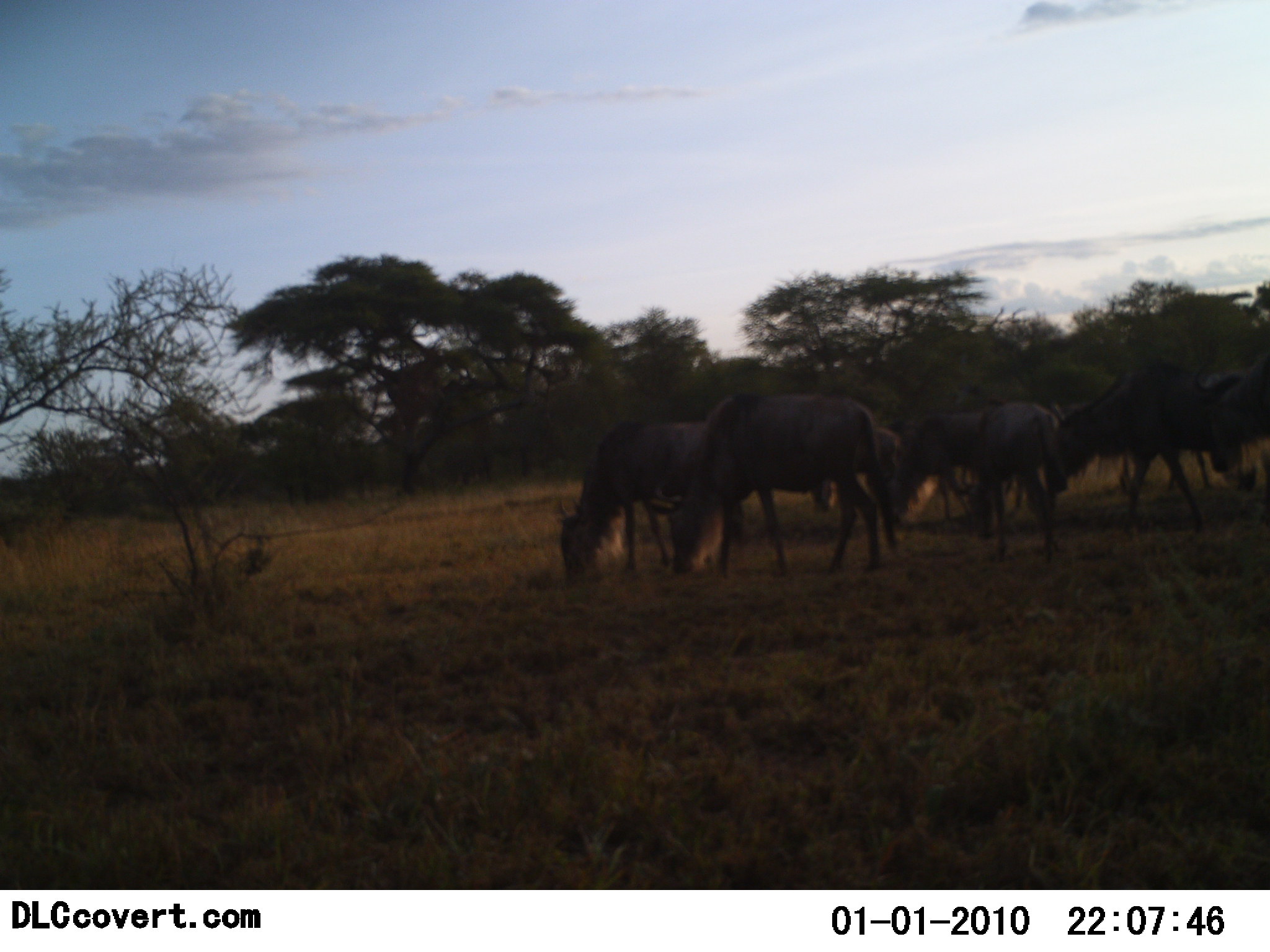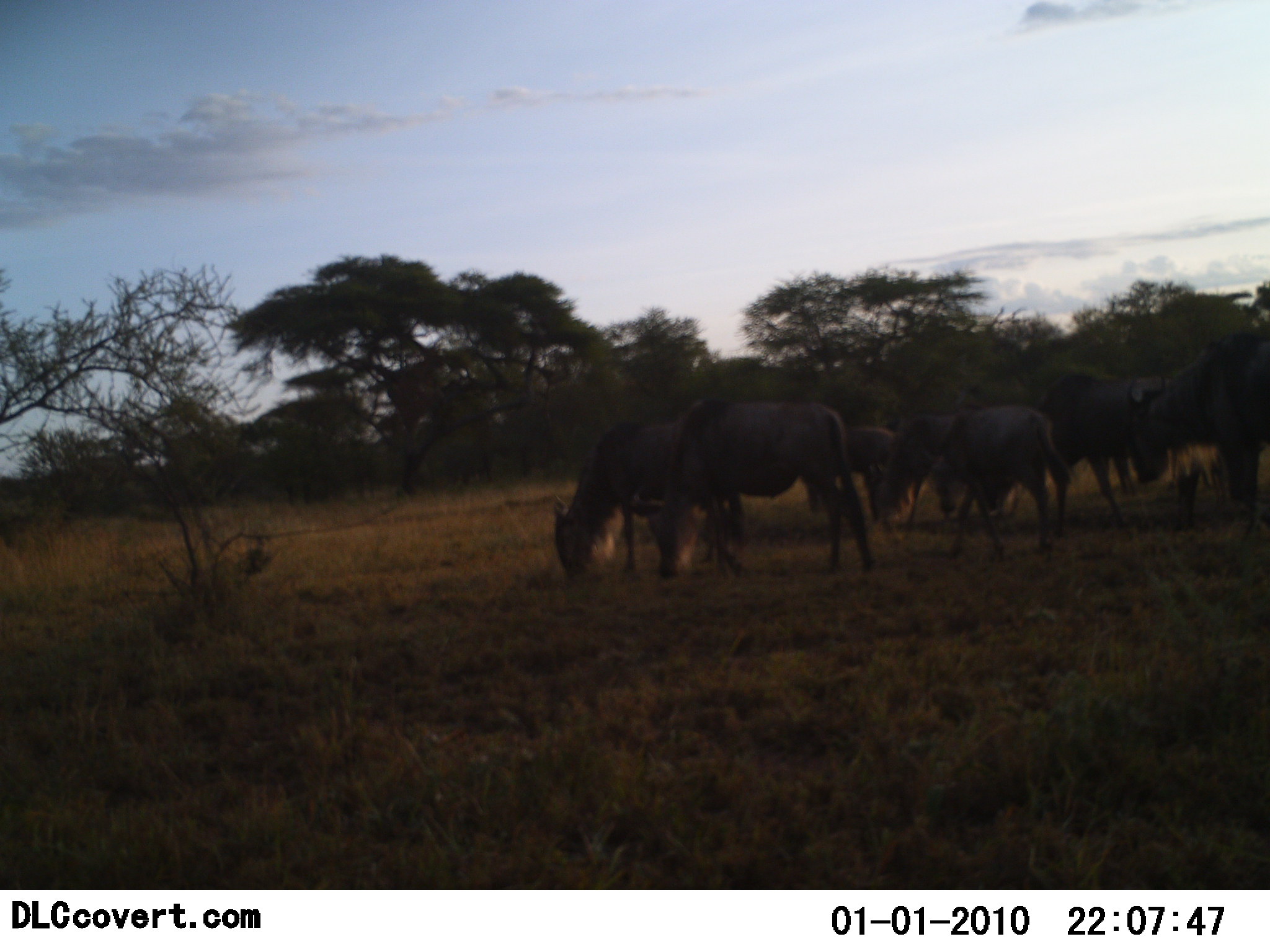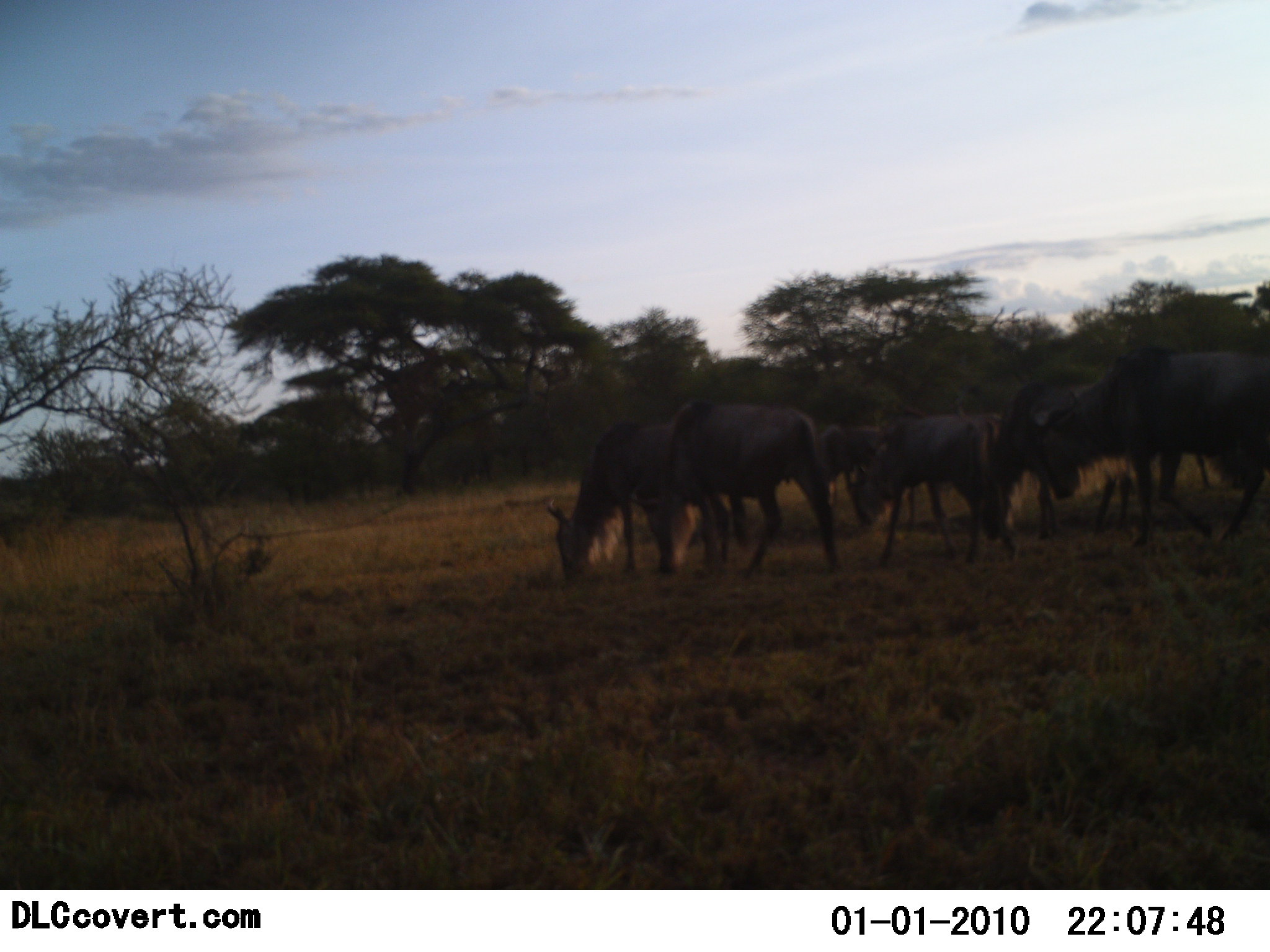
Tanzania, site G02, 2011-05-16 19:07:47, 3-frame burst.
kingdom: Animalia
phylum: Chordata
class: Mammalia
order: Artiodactyla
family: Bovidae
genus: Connochaetes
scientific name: Connochaetes taurinus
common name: blue wildebeest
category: wildebeest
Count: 7.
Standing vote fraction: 10%.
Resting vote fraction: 0%.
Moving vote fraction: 40%.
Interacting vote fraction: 0%.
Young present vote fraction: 10%.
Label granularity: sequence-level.